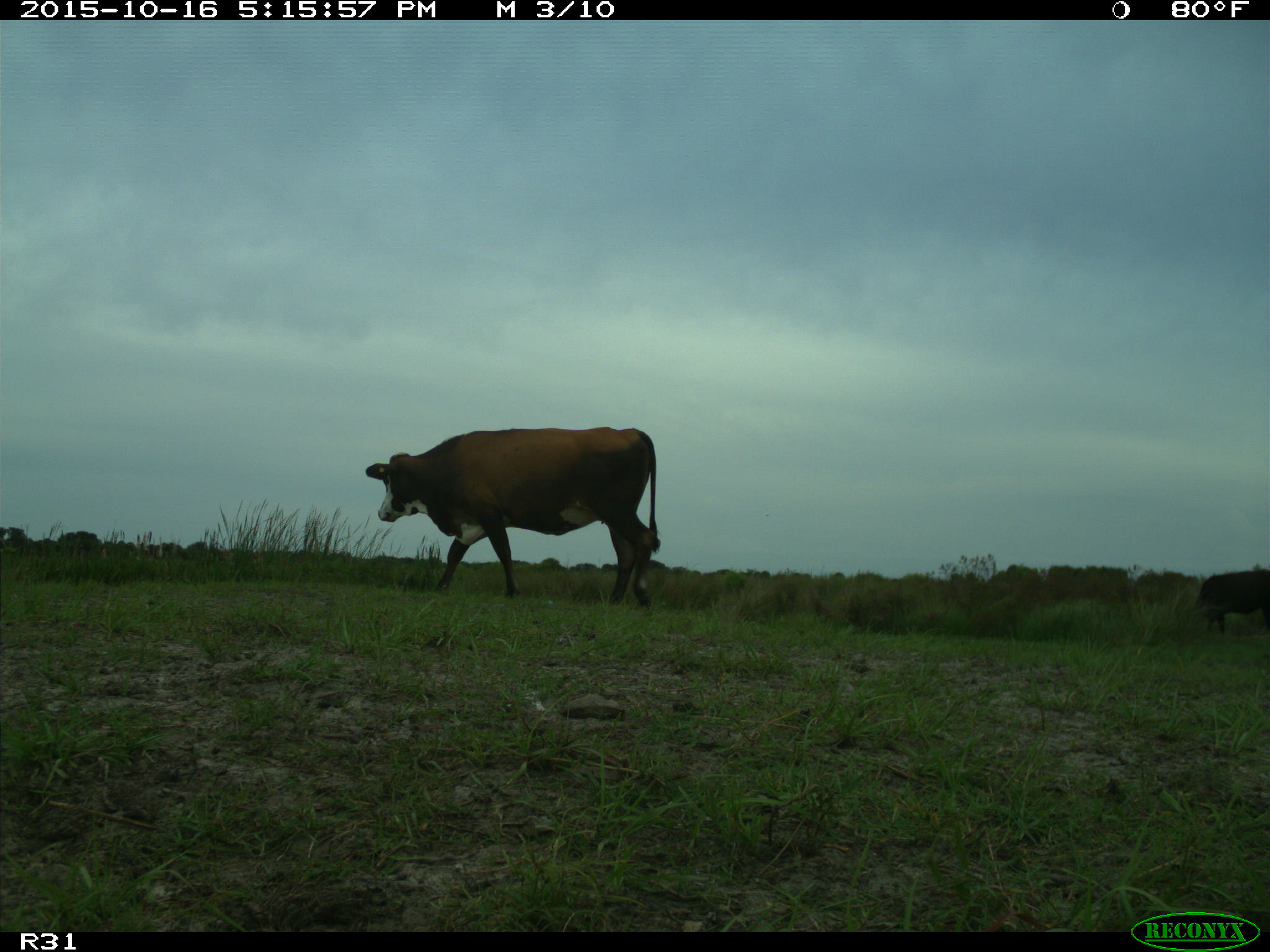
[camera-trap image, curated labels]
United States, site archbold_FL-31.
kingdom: Animalia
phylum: Chordata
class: Mammalia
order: Artiodactyla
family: Bovidae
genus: Bos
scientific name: Bos taurus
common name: domestic cow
Bos taurus (domestic cow).